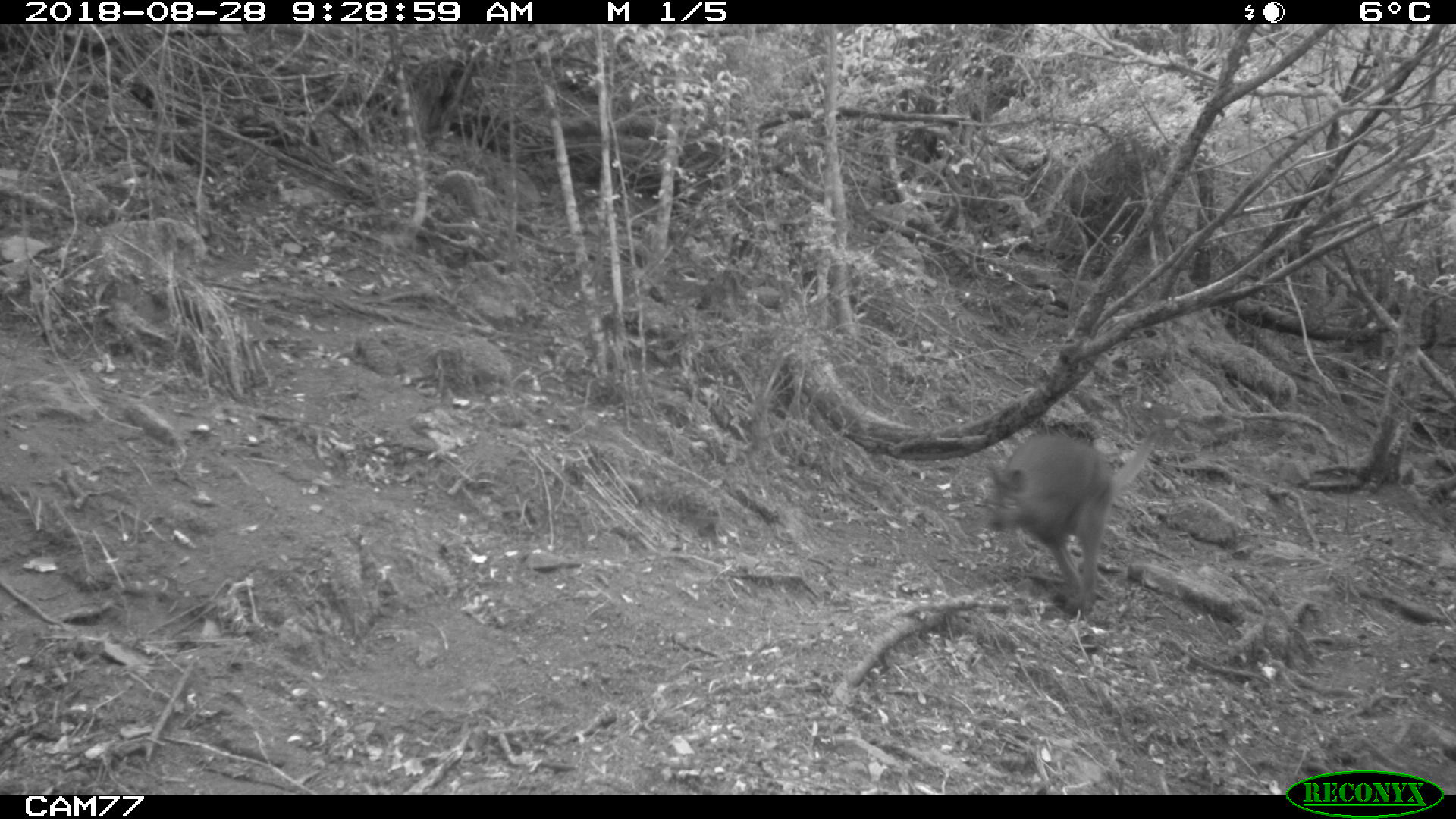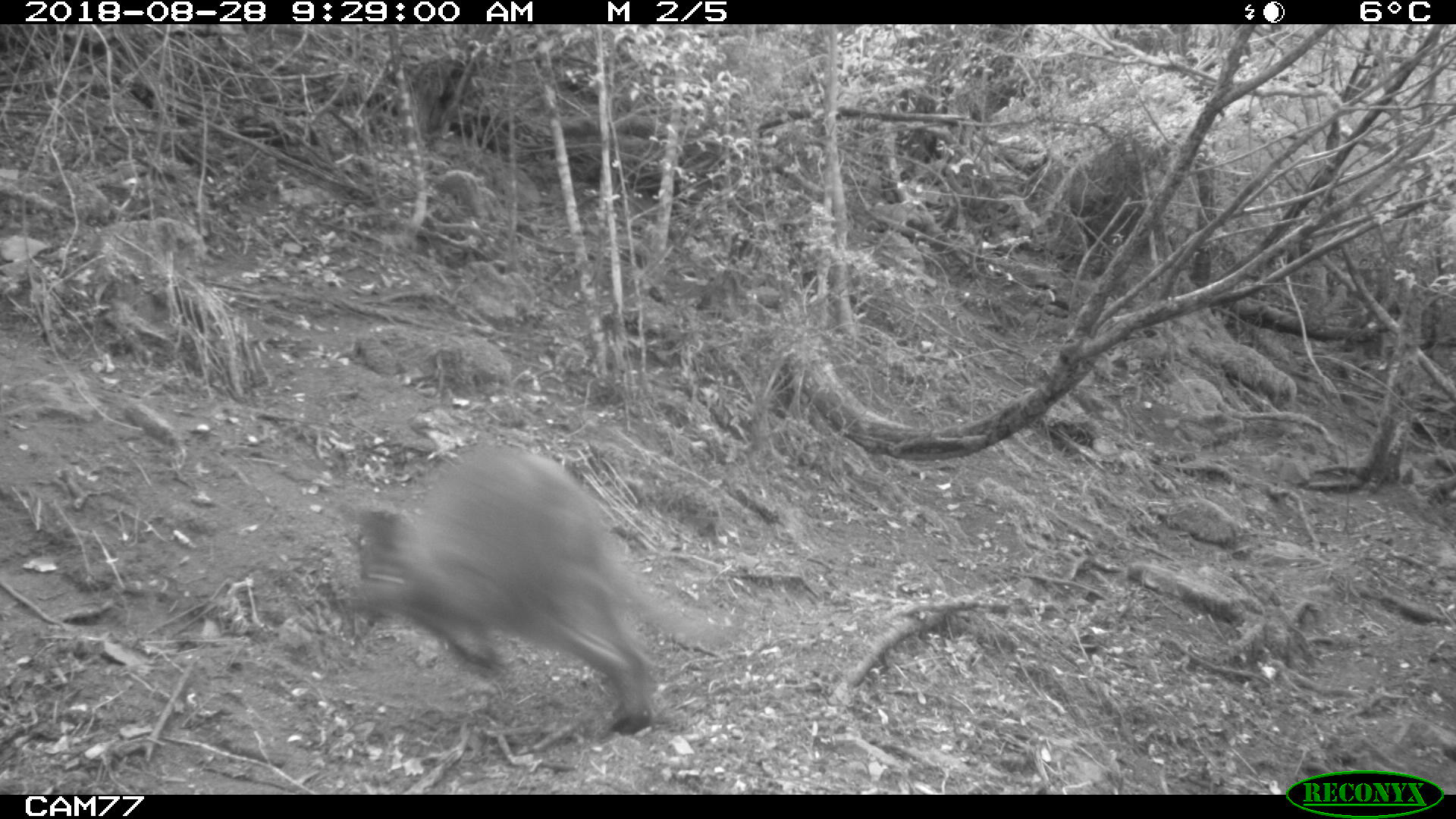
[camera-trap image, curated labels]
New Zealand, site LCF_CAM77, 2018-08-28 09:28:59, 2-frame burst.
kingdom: Animalia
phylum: Chordata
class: Mammalia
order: Diprotodontia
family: Macropodidae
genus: Notamacropus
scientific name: Notamacropus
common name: wallaby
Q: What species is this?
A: Wallaby (Notamacropus).